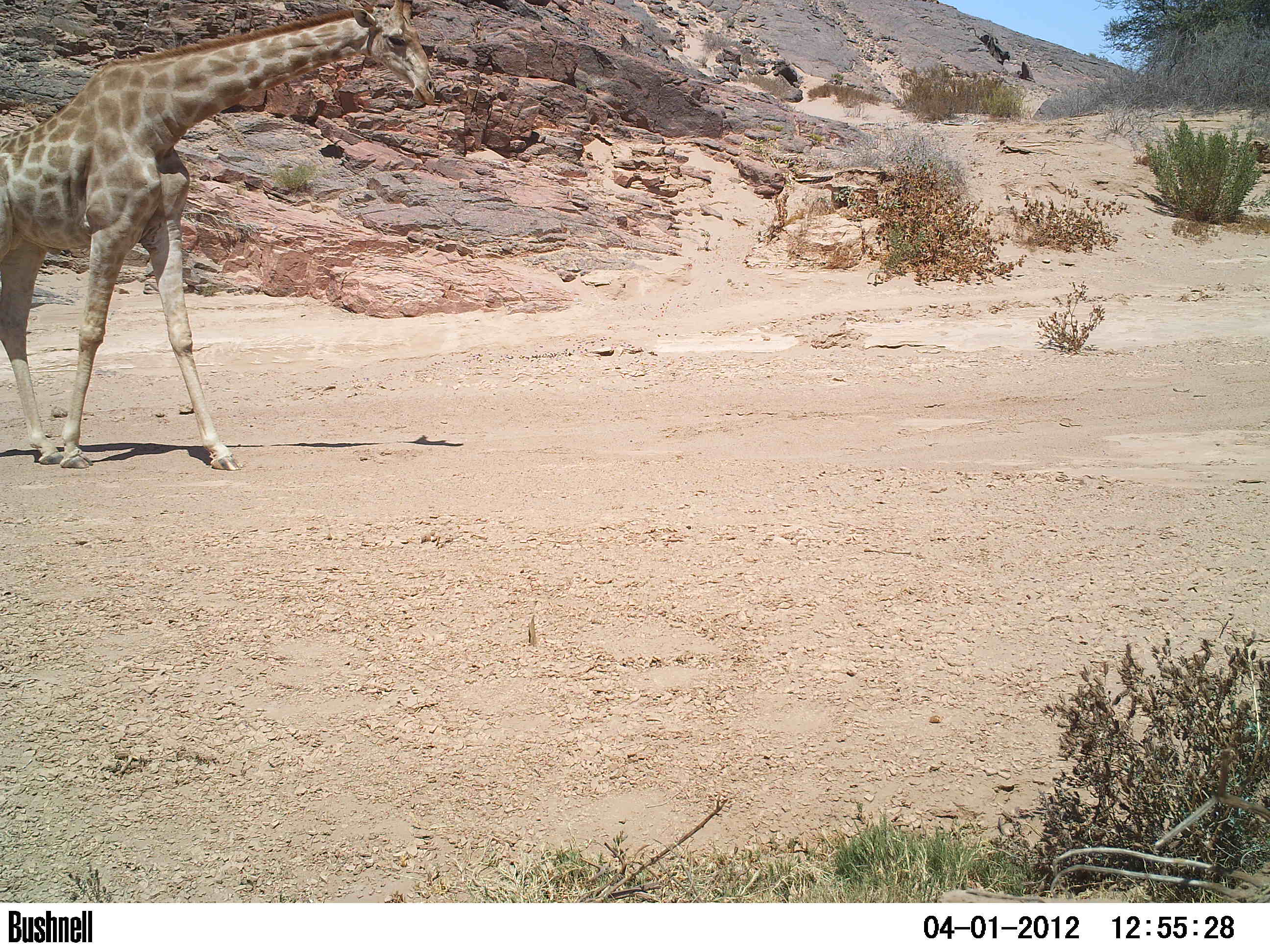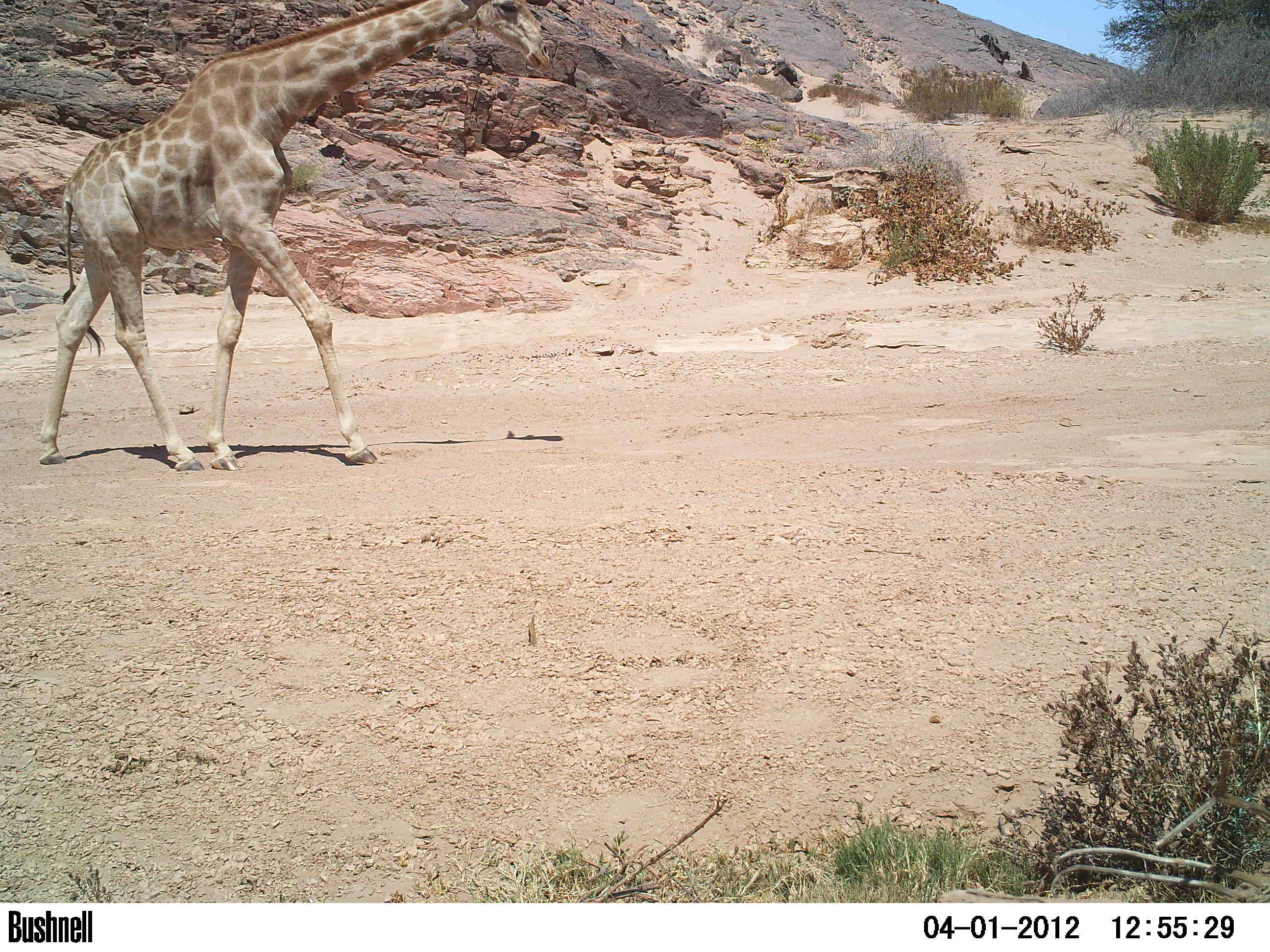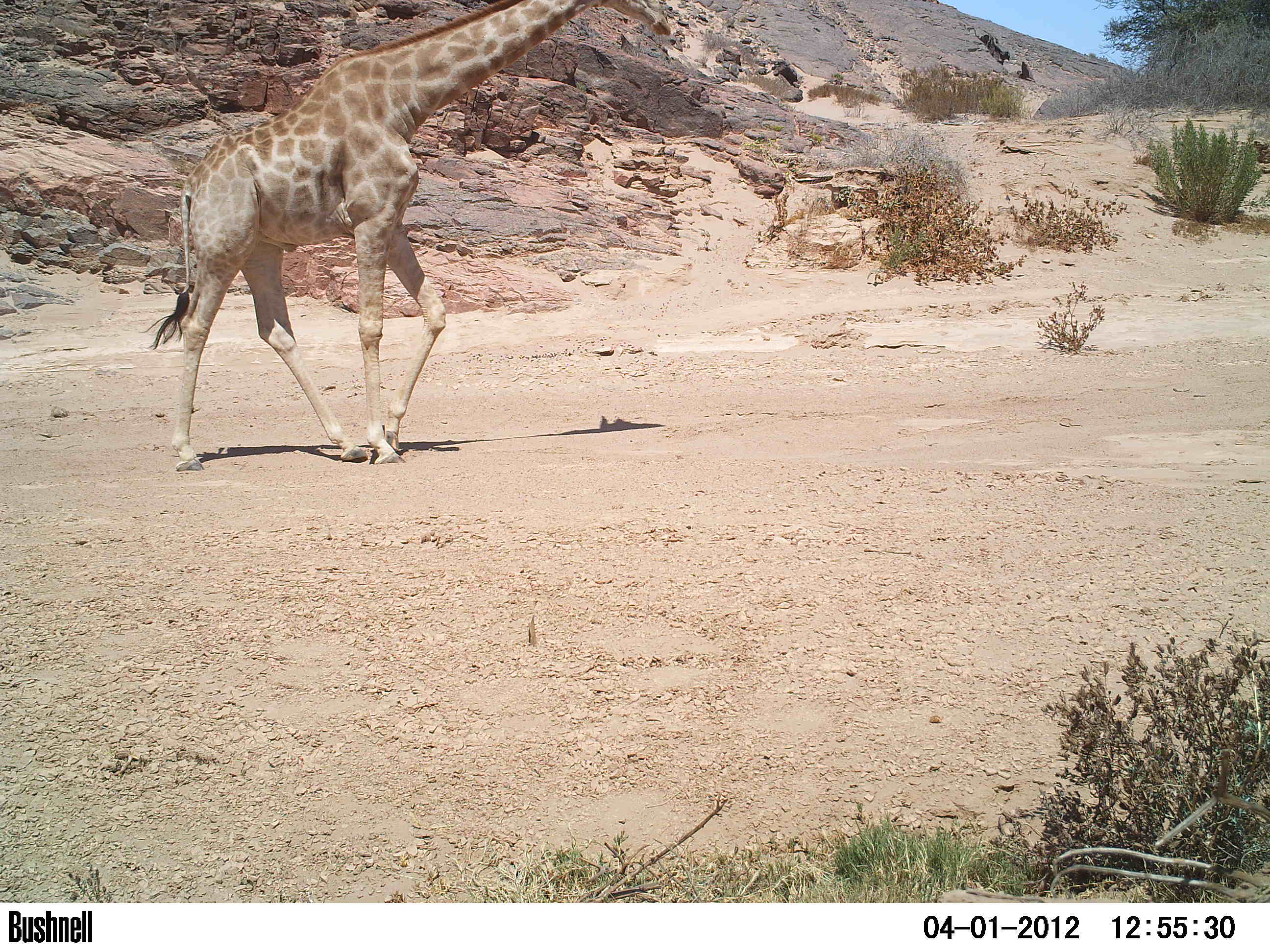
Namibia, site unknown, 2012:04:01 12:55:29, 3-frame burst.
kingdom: Animalia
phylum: Chordata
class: Mammalia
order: Artiodactyla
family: Giraffidae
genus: Giraffa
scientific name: Giraffa camelopardalis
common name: giraffe